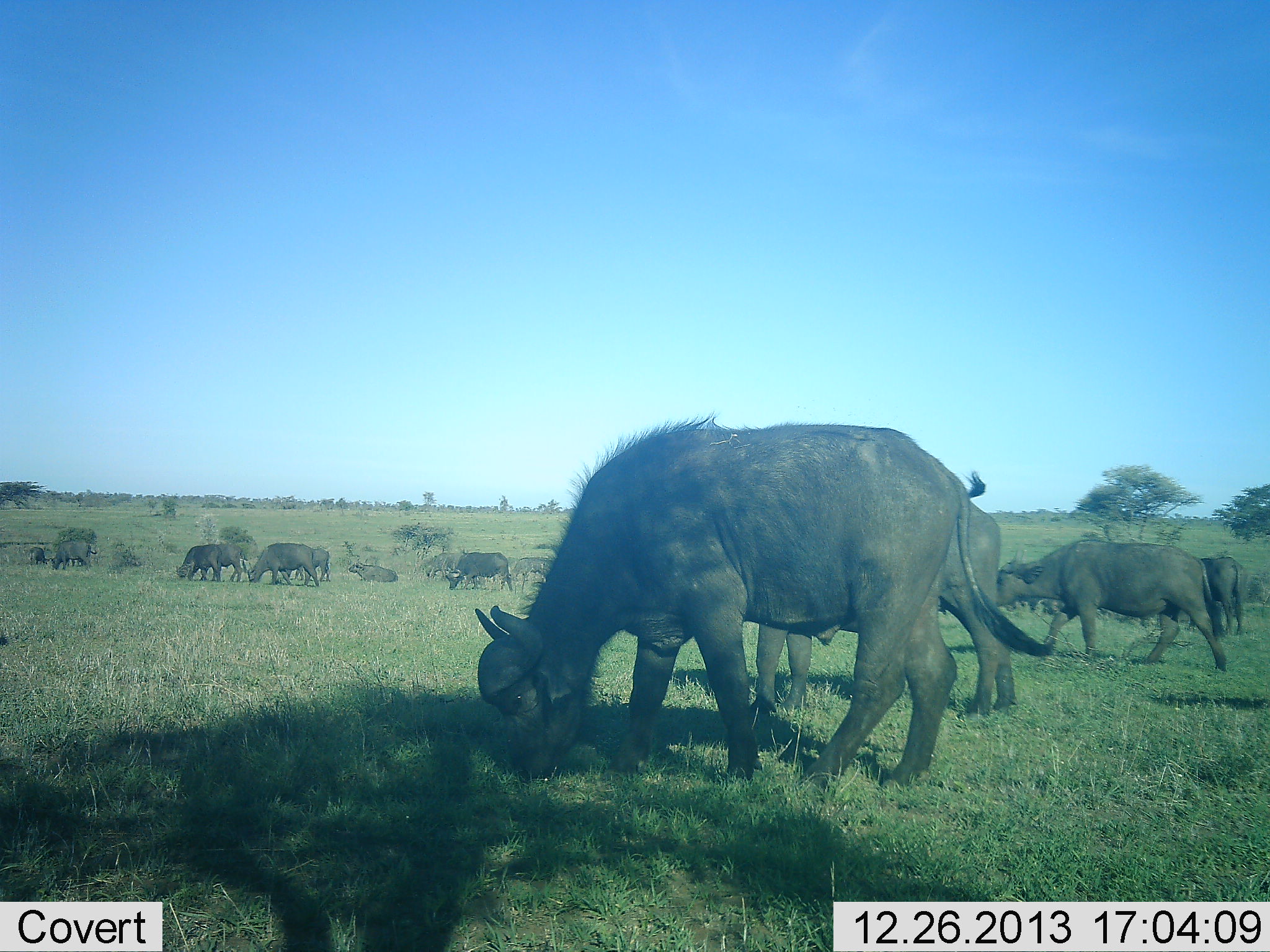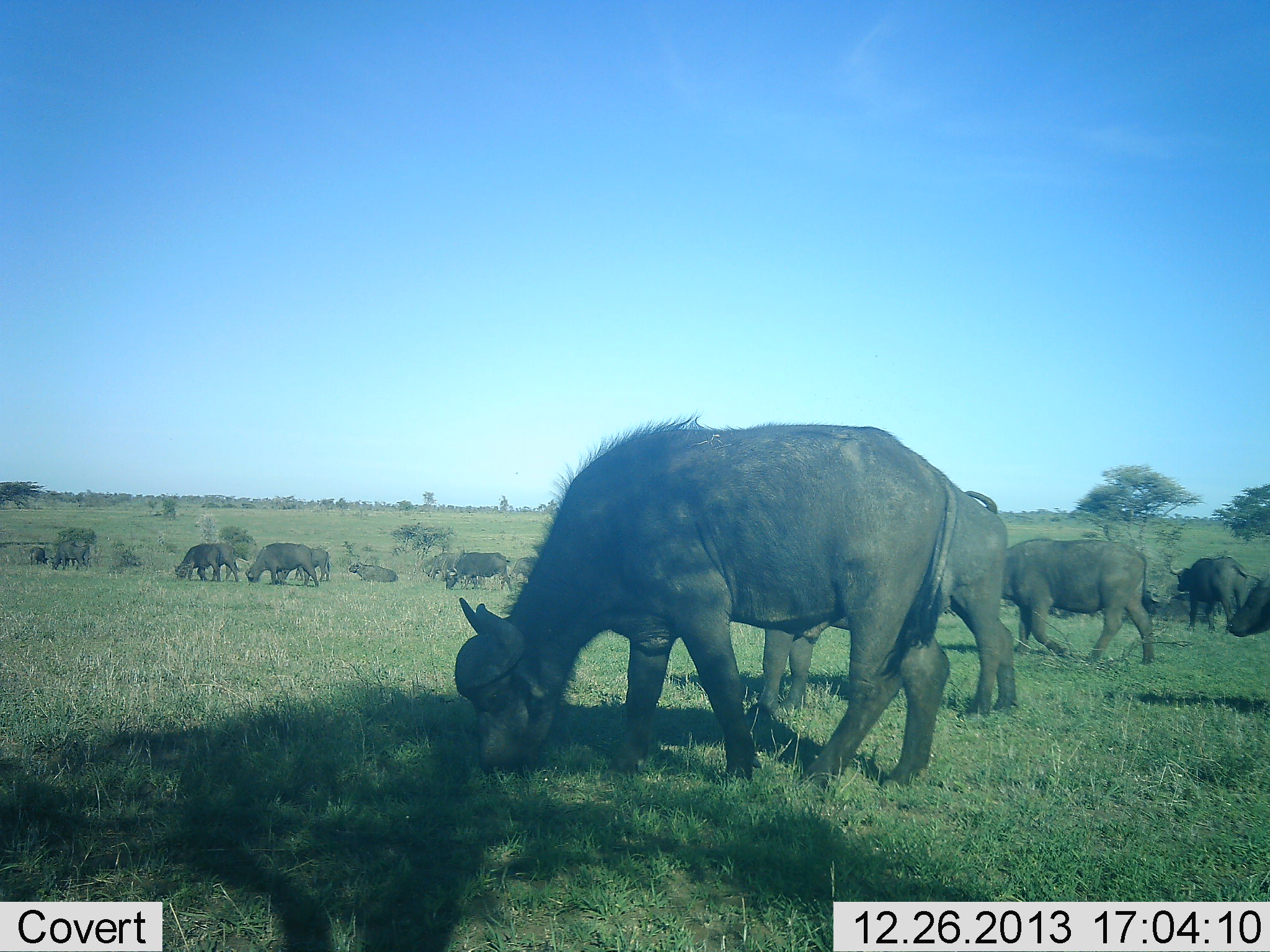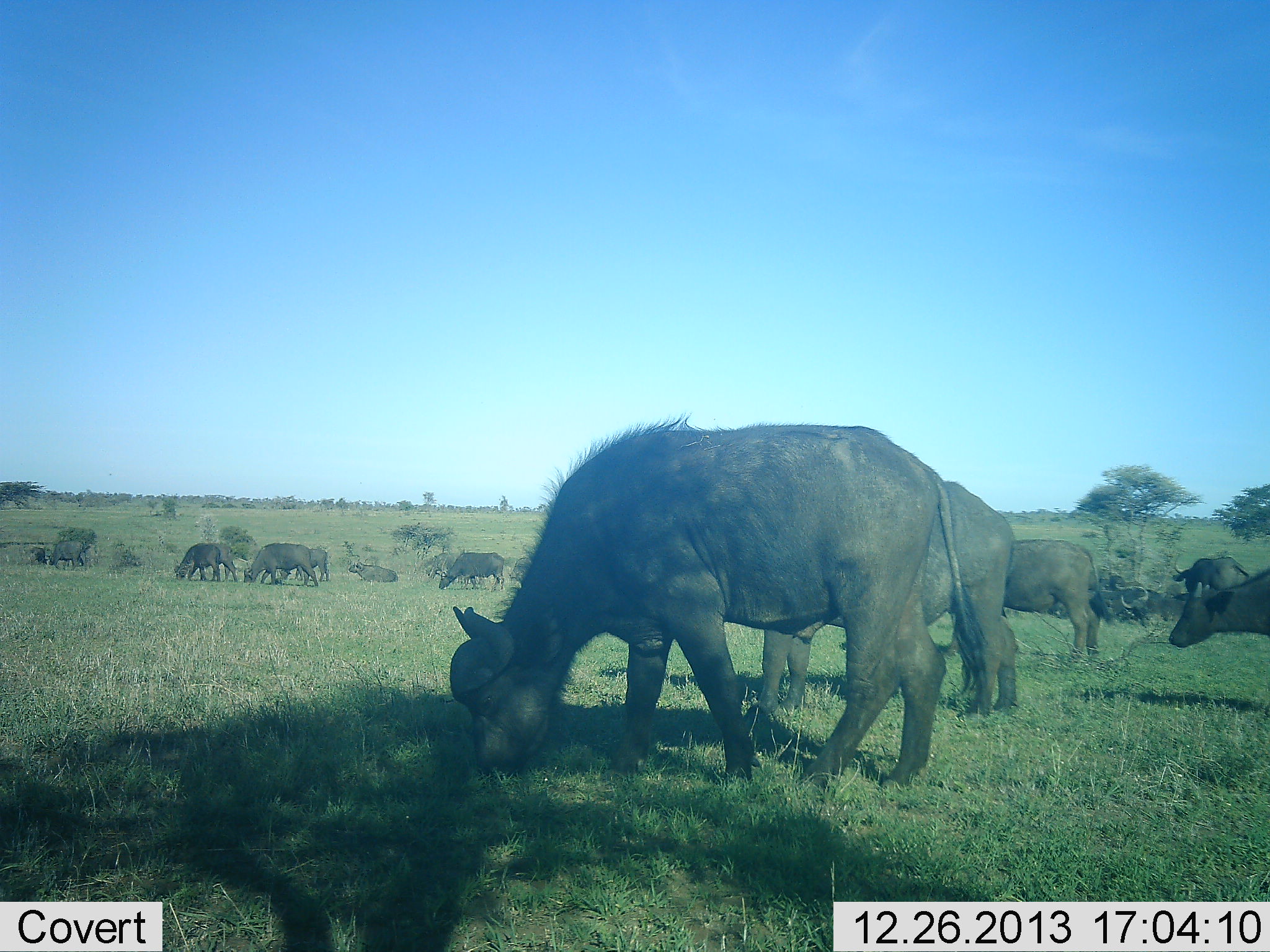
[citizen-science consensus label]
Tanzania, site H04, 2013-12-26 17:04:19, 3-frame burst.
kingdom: Animalia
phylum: Chordata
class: Mammalia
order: Artiodactyla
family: Bovidae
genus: Syncerus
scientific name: Syncerus caffer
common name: cape buffalo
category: buffalo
Buffalo (cape buffalo) (Syncerus caffer), count 11-50. Behavior (volunteer vote fractions): standing 60%, resting 40%, moving 30%, interacting 0%. Young present (vote fraction): 0%. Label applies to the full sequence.